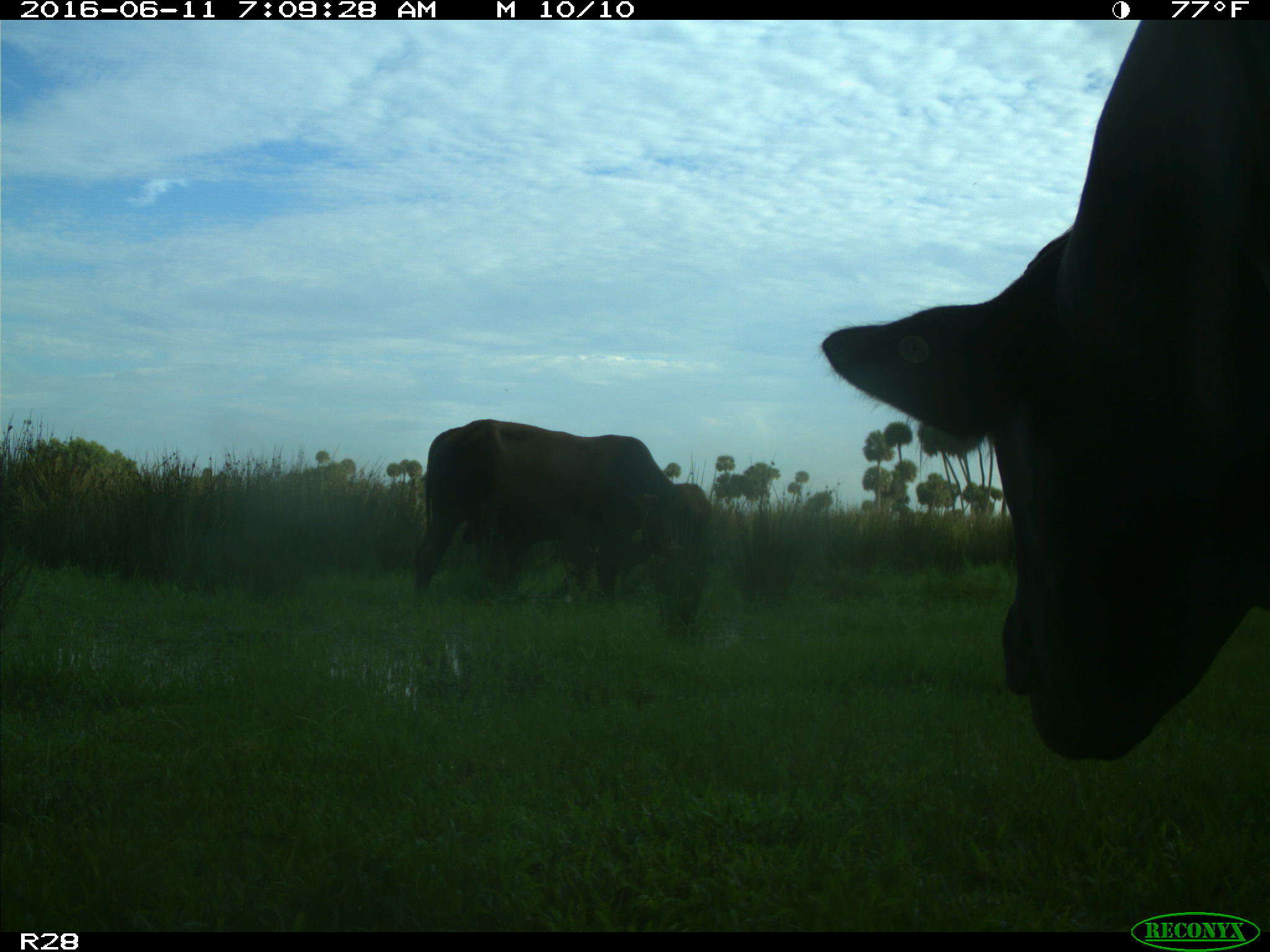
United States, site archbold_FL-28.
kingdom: Animalia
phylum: Chordata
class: Mammalia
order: Artiodactyla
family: Bovidae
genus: Bos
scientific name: Bos taurus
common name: domestic cow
Bos taurus (domestic cow).